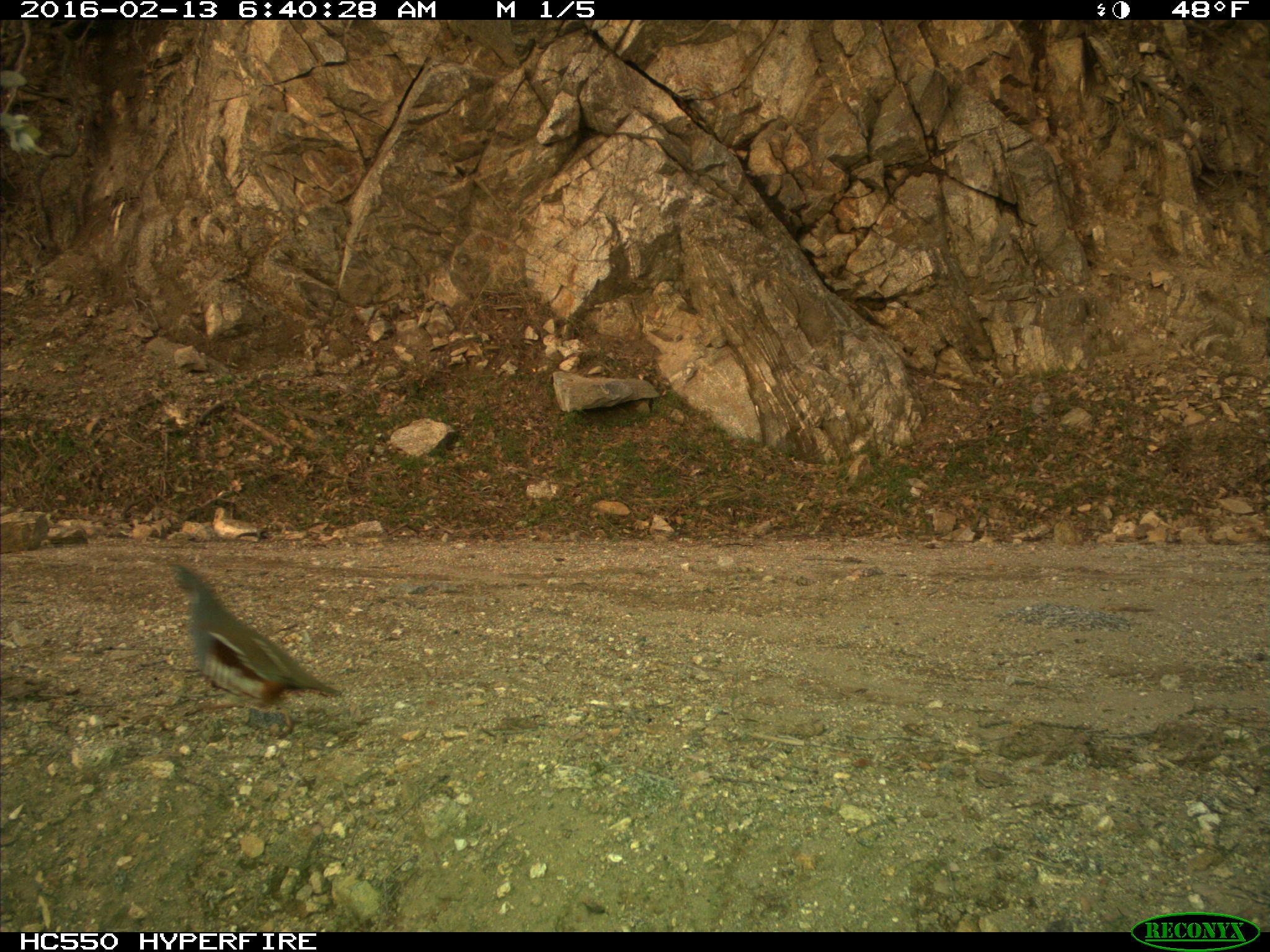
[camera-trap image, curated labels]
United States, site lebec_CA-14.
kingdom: Animalia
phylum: Chordata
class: Aves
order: Galliformes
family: Odontophoridae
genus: Callipepla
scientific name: Callipepla californica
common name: california quail